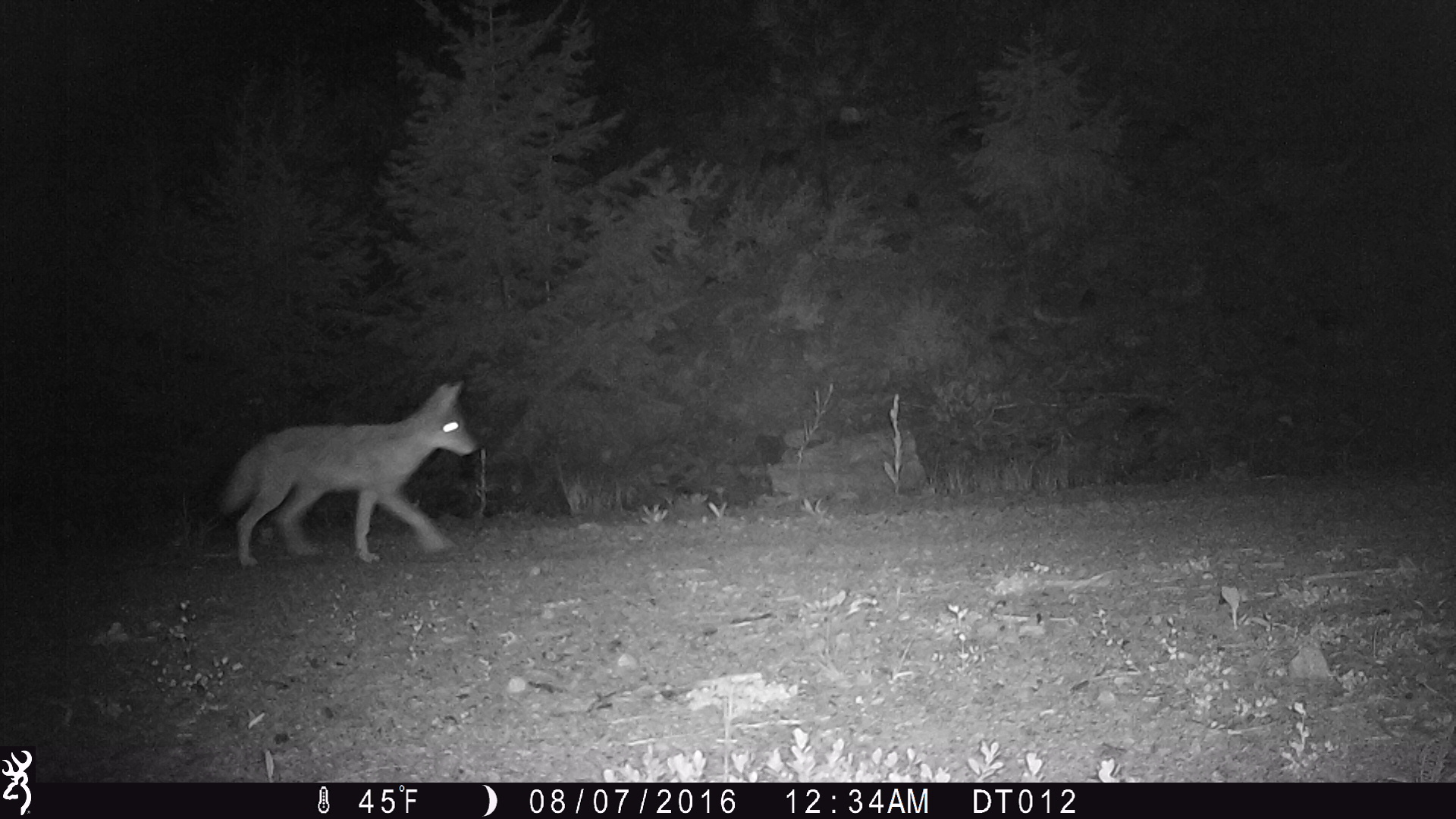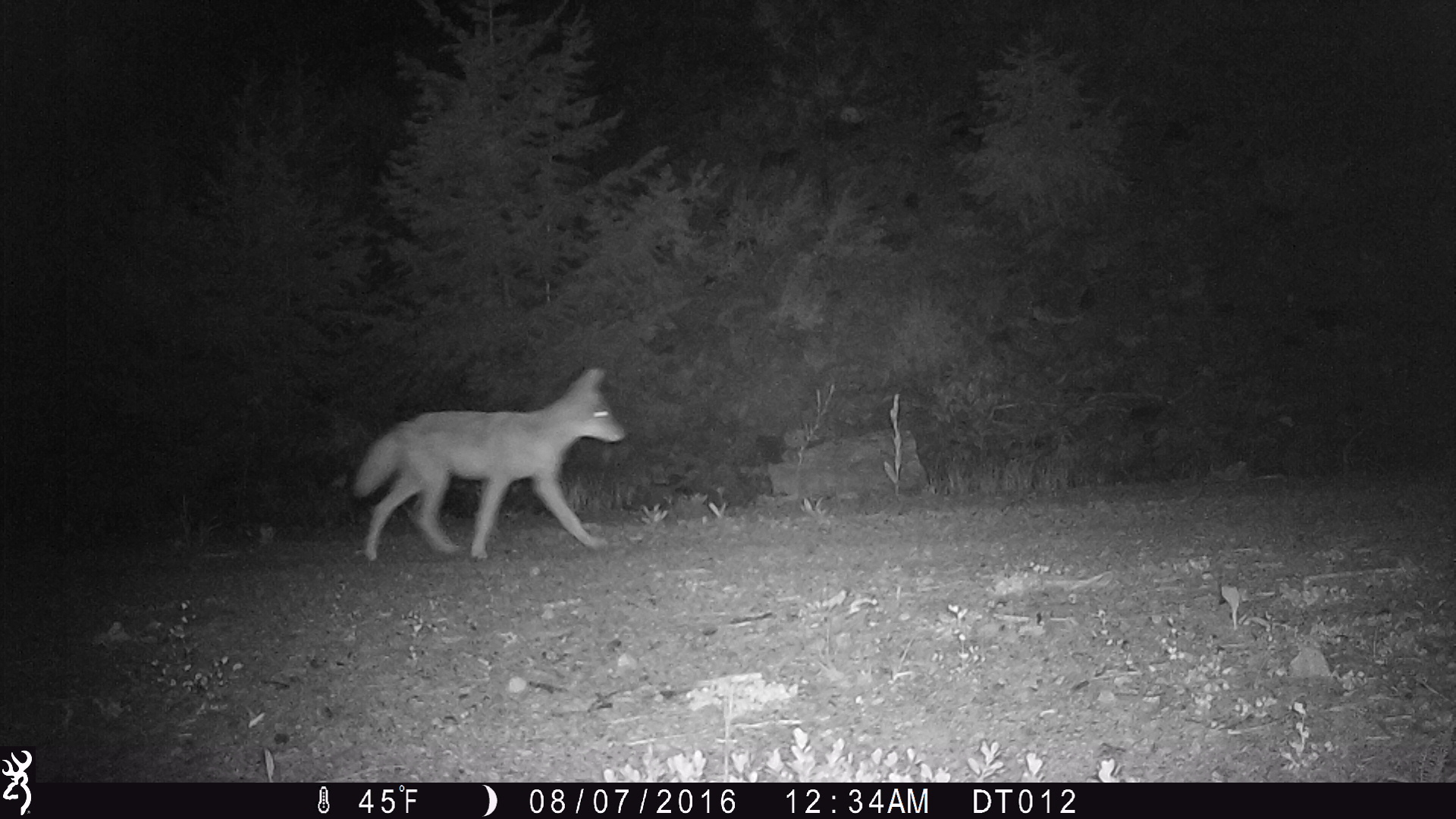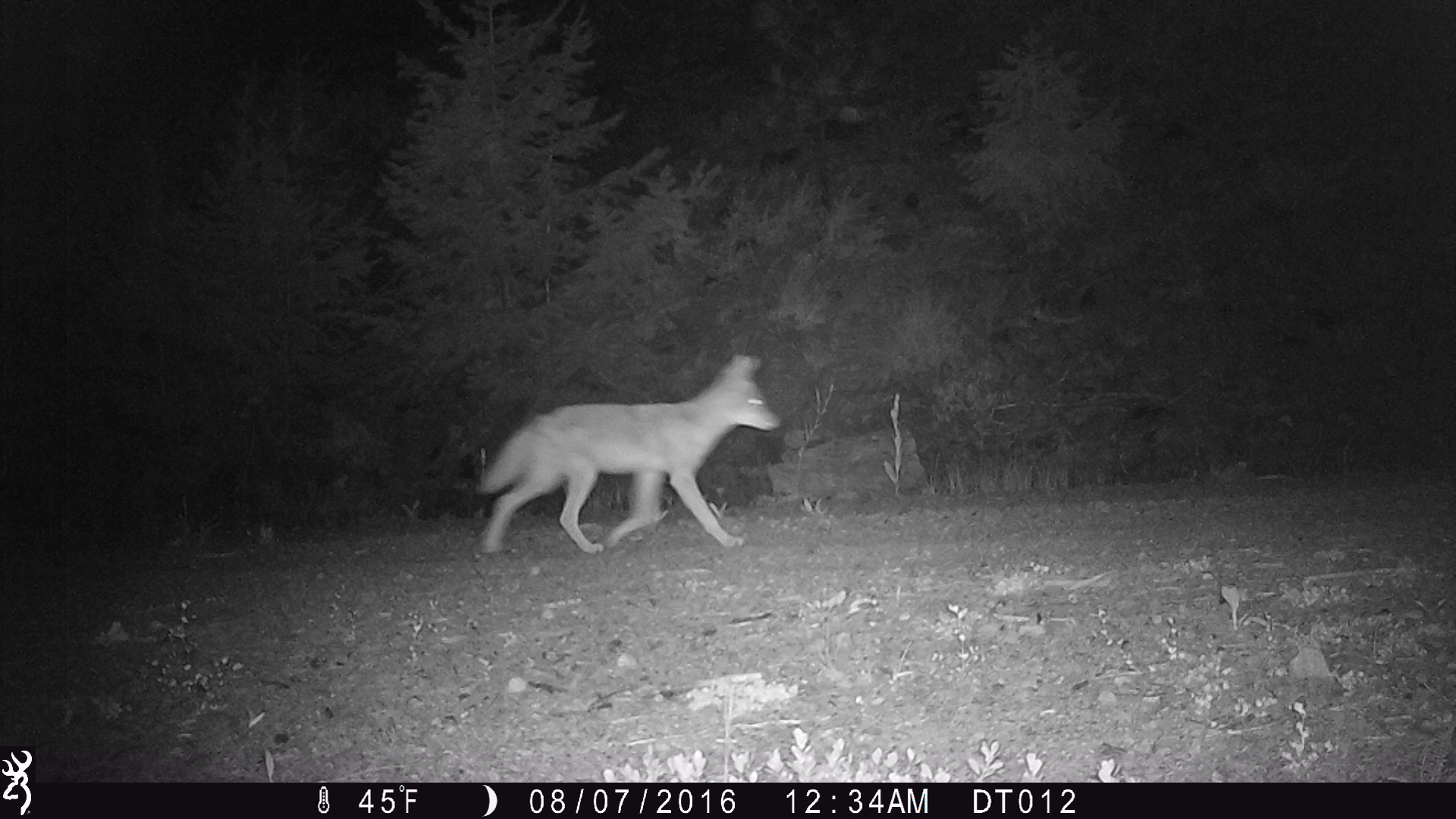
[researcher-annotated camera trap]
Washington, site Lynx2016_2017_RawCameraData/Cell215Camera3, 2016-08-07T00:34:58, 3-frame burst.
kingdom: Animalia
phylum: Chordata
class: Mammalia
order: Carnivora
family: Canidae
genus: Canis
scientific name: Canis latrans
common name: coyote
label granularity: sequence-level